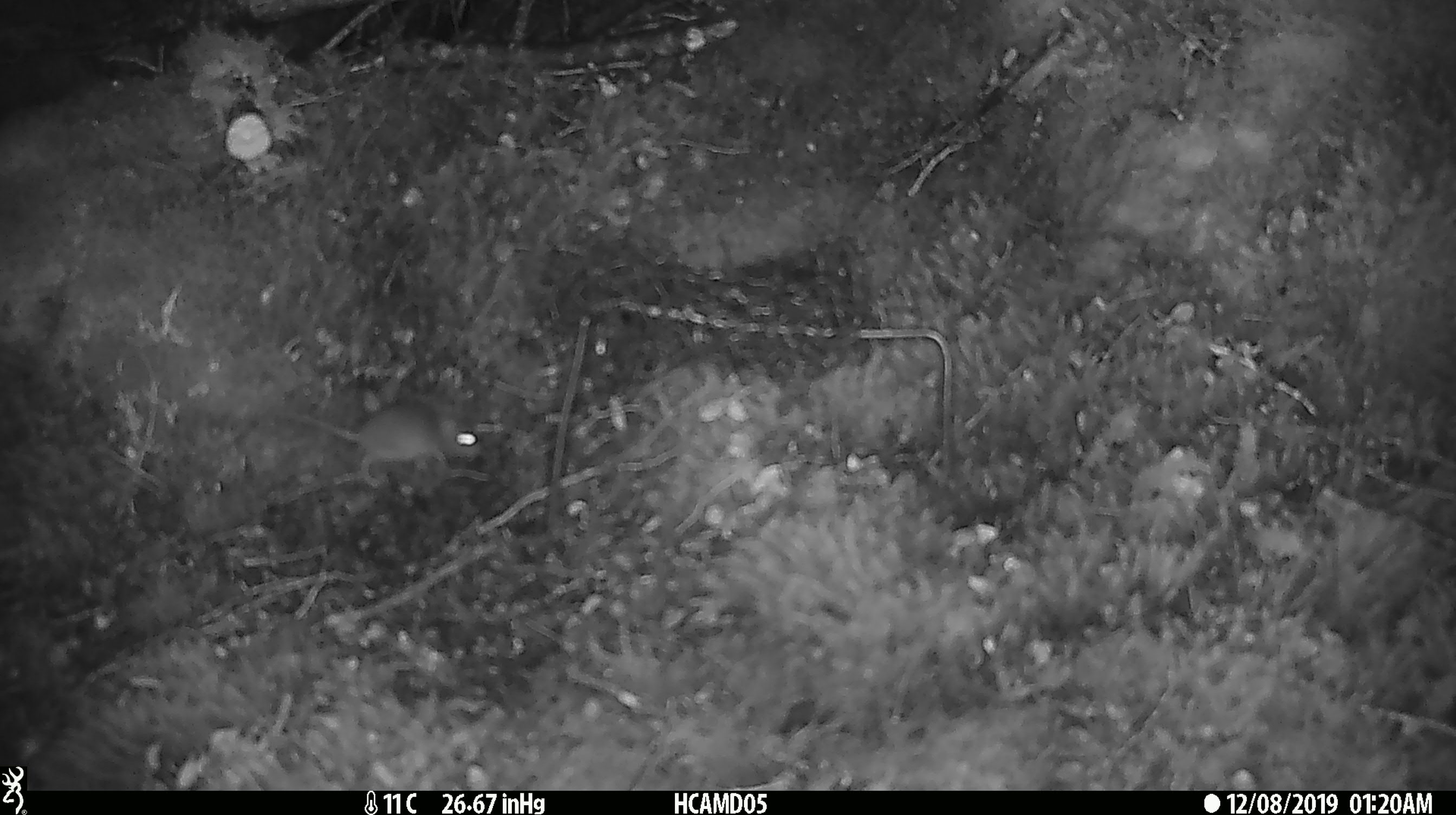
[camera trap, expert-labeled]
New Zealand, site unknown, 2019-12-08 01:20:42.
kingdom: Animalia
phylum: Chordata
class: Mammalia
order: Rodentia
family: Muridae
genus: Mus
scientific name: Mus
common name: mouse